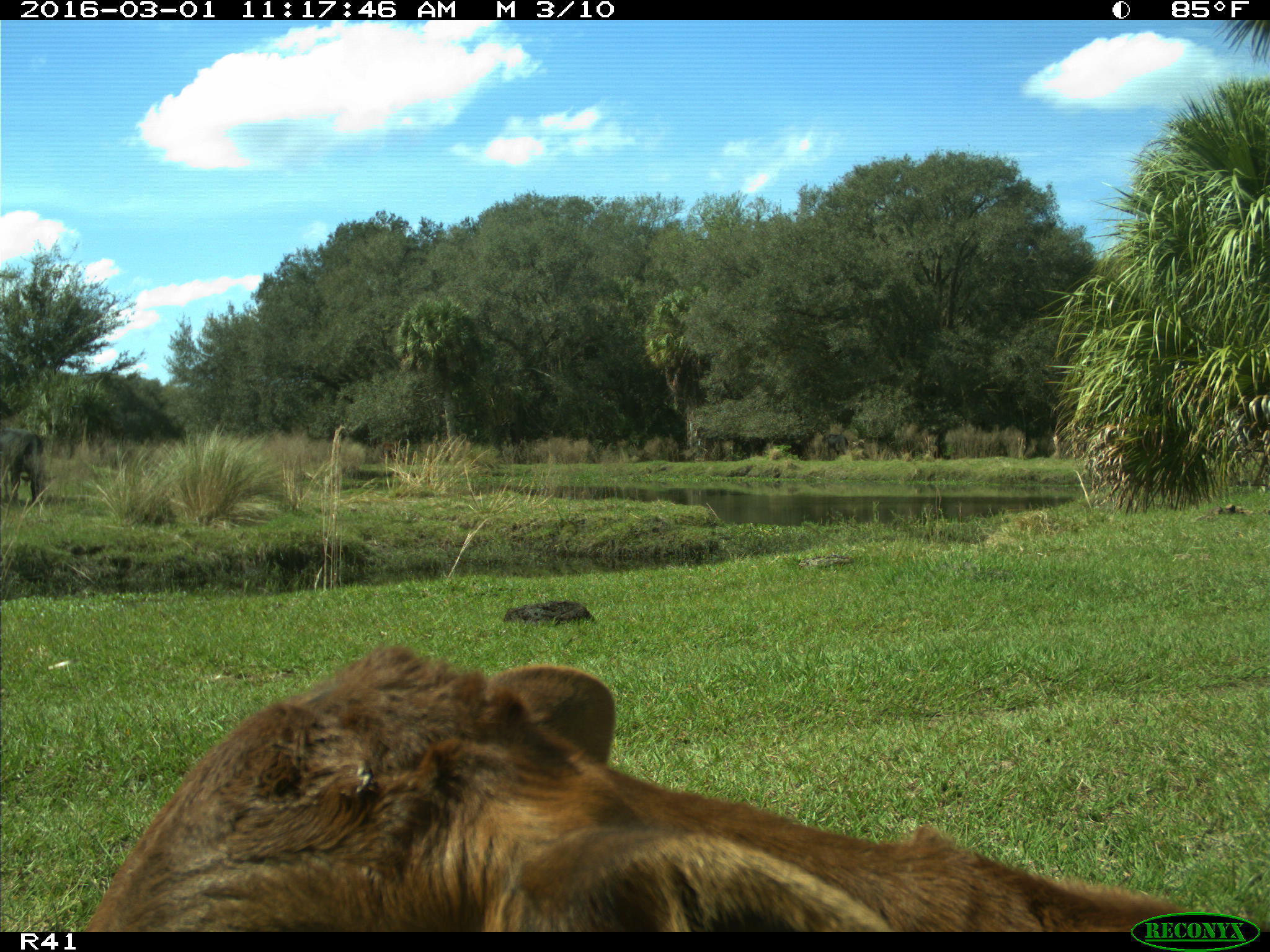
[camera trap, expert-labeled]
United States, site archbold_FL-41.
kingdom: Animalia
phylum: Chordata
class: Mammalia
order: Artiodactyla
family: Bovidae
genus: Bos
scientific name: Bos taurus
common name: domestic cow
Bos taurus (domestic cow).